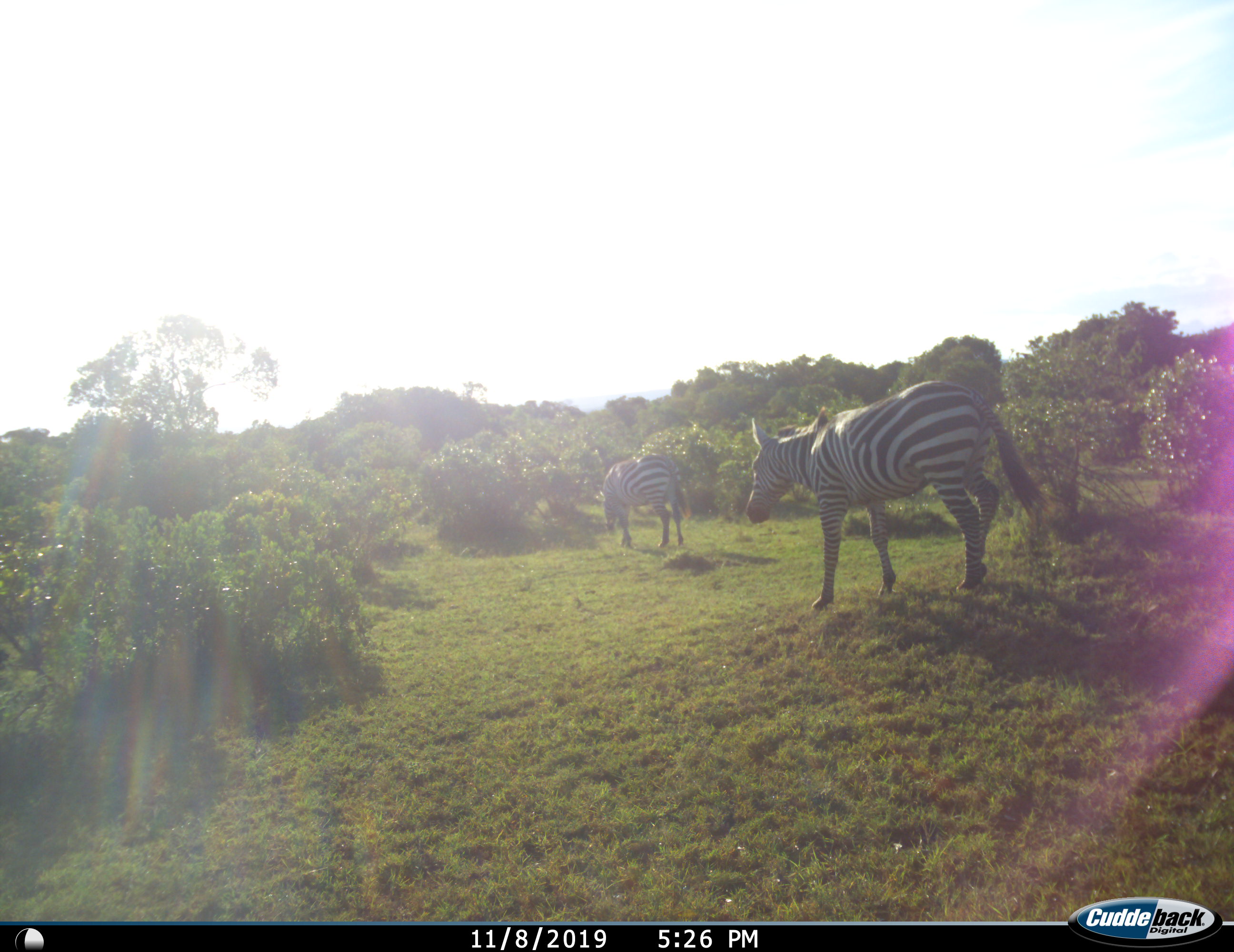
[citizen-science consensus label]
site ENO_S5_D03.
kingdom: Animalia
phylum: Chordata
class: Mammalia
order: Perissodactyla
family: Equidae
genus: Equus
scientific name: Equus quagga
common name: plains zebra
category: zebraplains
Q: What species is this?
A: Zebraplains (plains zebra) (Equus quagga).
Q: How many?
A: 2.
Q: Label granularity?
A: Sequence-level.